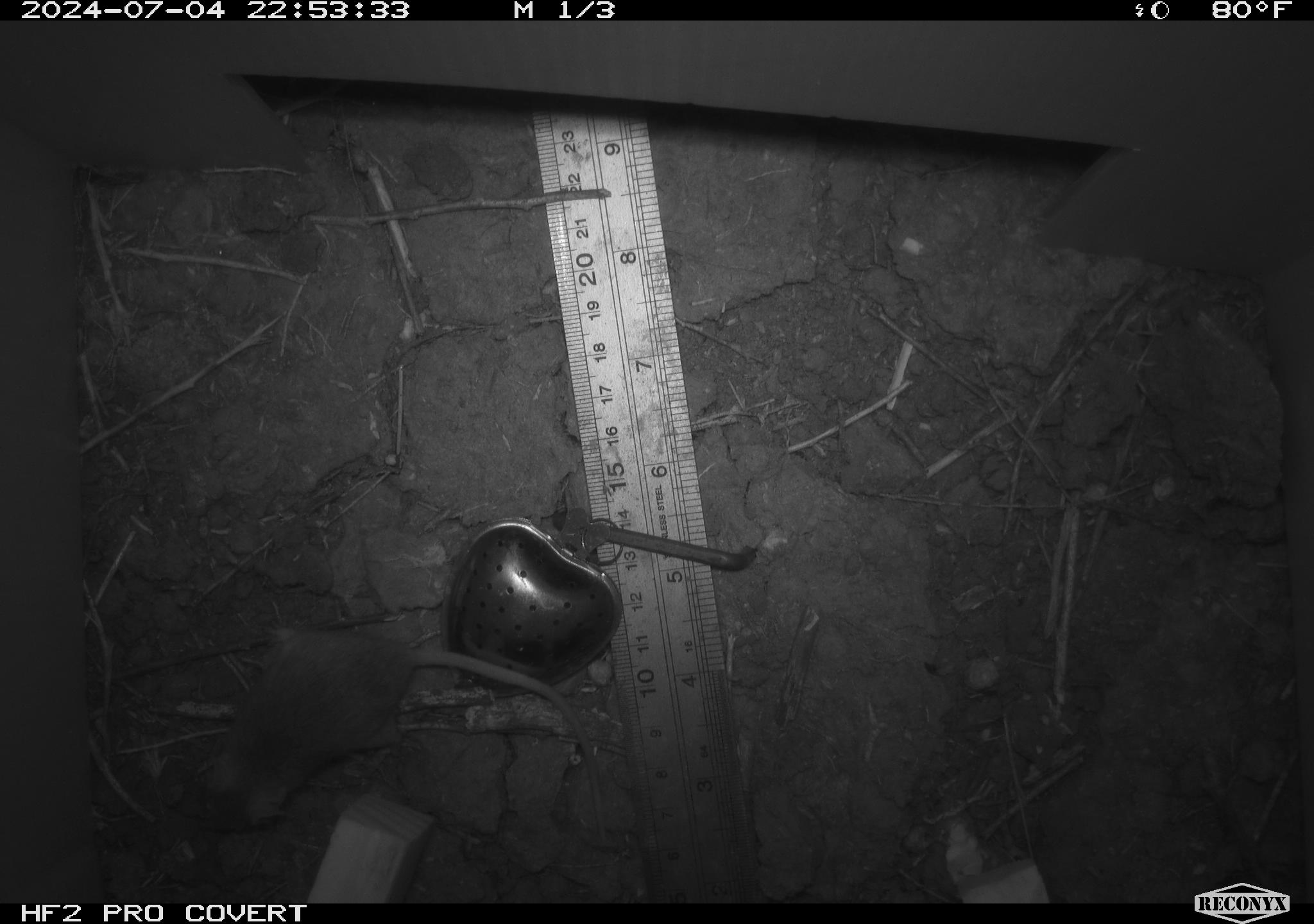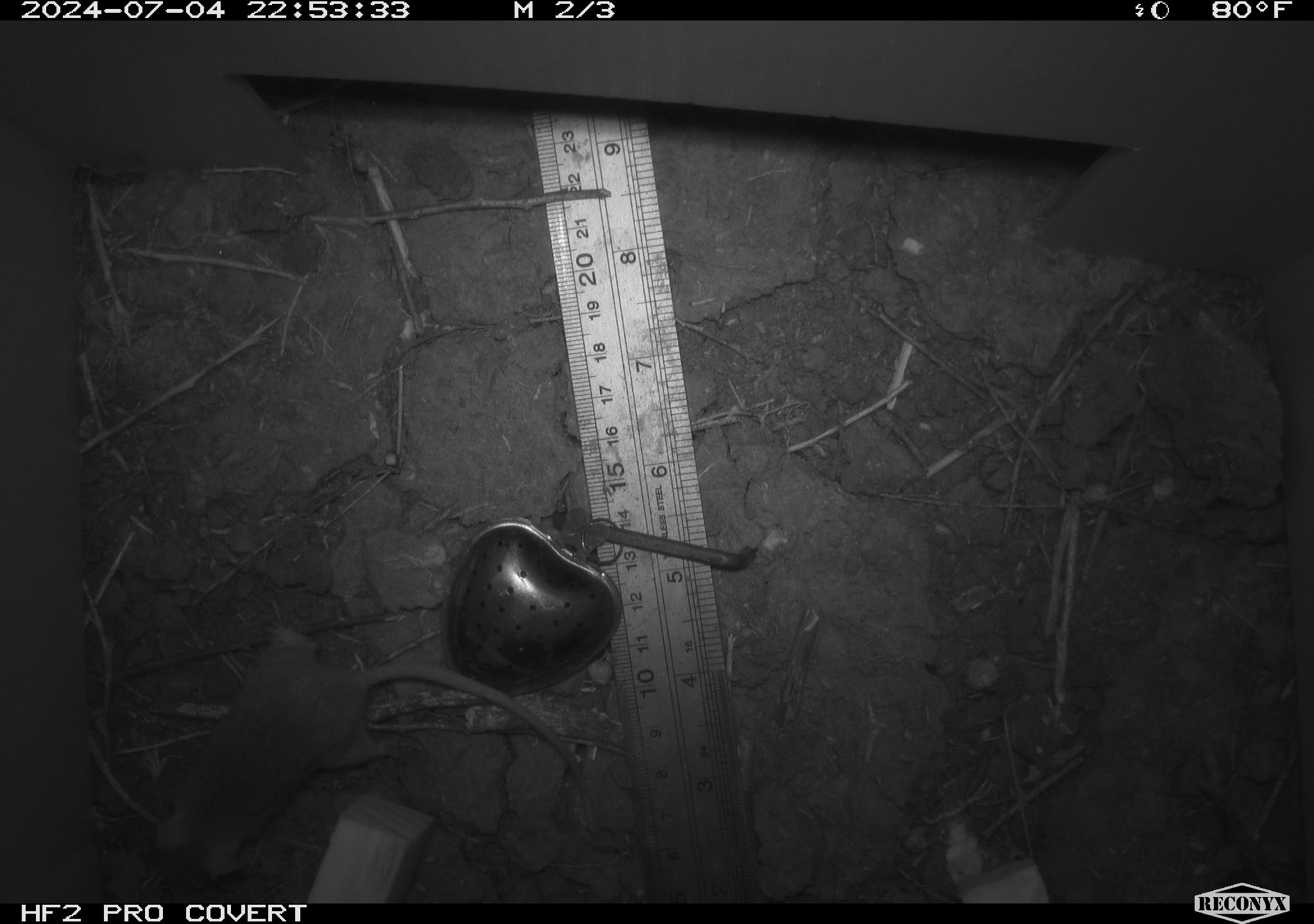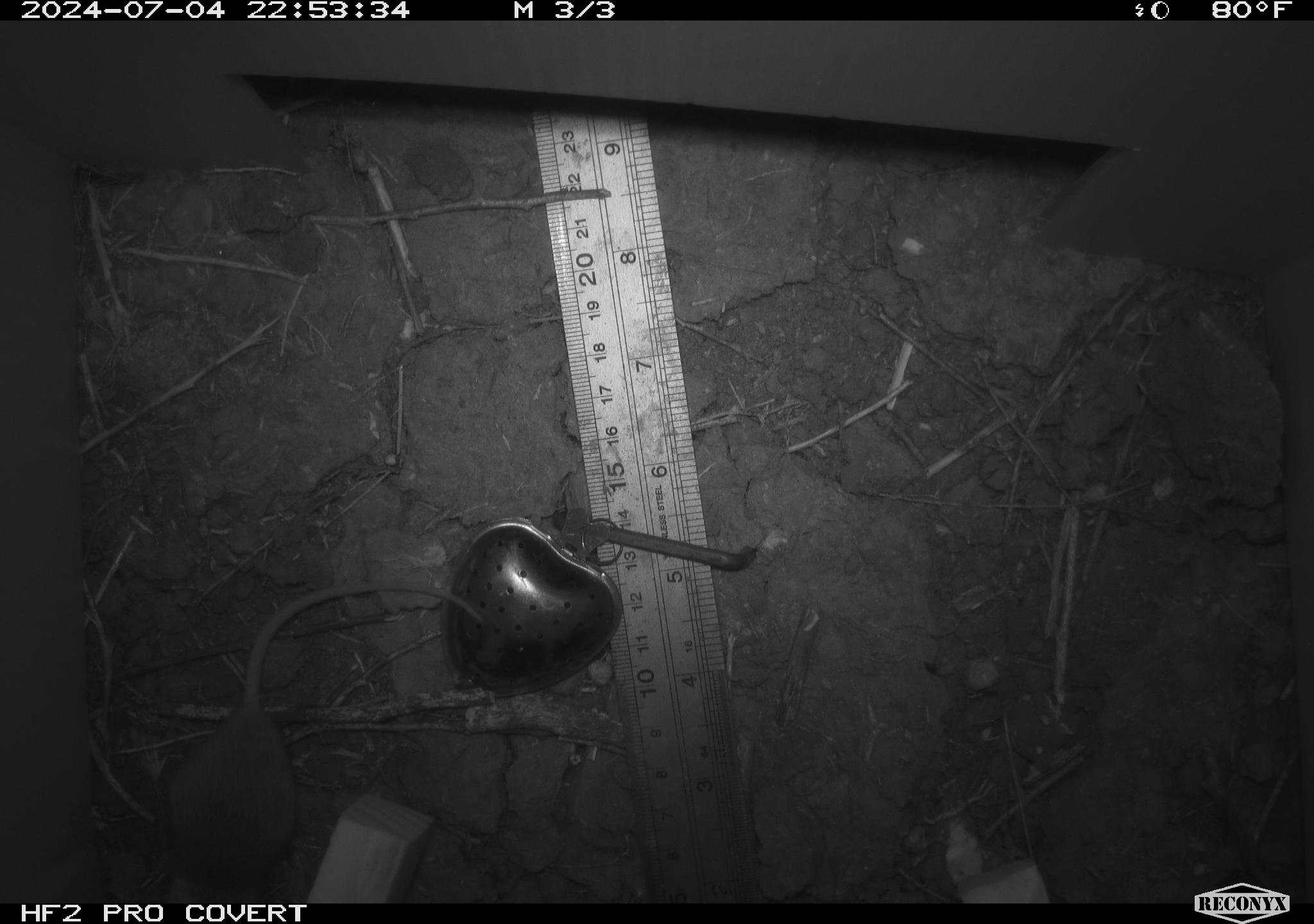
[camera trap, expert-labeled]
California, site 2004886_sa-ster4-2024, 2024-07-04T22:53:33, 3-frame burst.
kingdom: Animalia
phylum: Chordata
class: Mammalia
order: Rodentia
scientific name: Rodentia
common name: mouse species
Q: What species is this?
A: Mouse species (Rodentia).